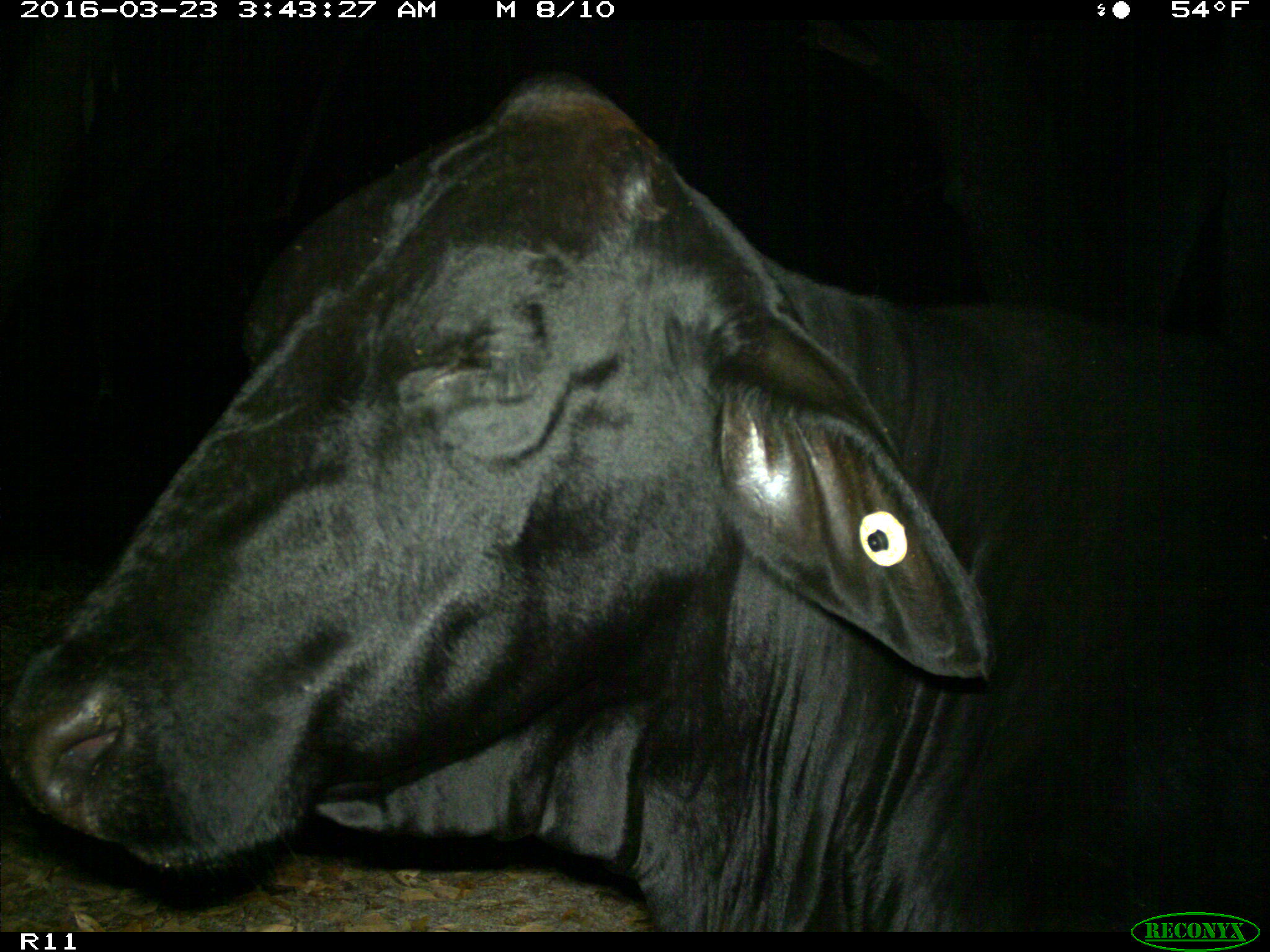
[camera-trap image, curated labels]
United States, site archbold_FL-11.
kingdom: Animalia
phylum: Chordata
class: Mammalia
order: Artiodactyla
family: Bovidae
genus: Bos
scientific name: Bos taurus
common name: domestic cow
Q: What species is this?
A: Bos taurus (domestic cow).